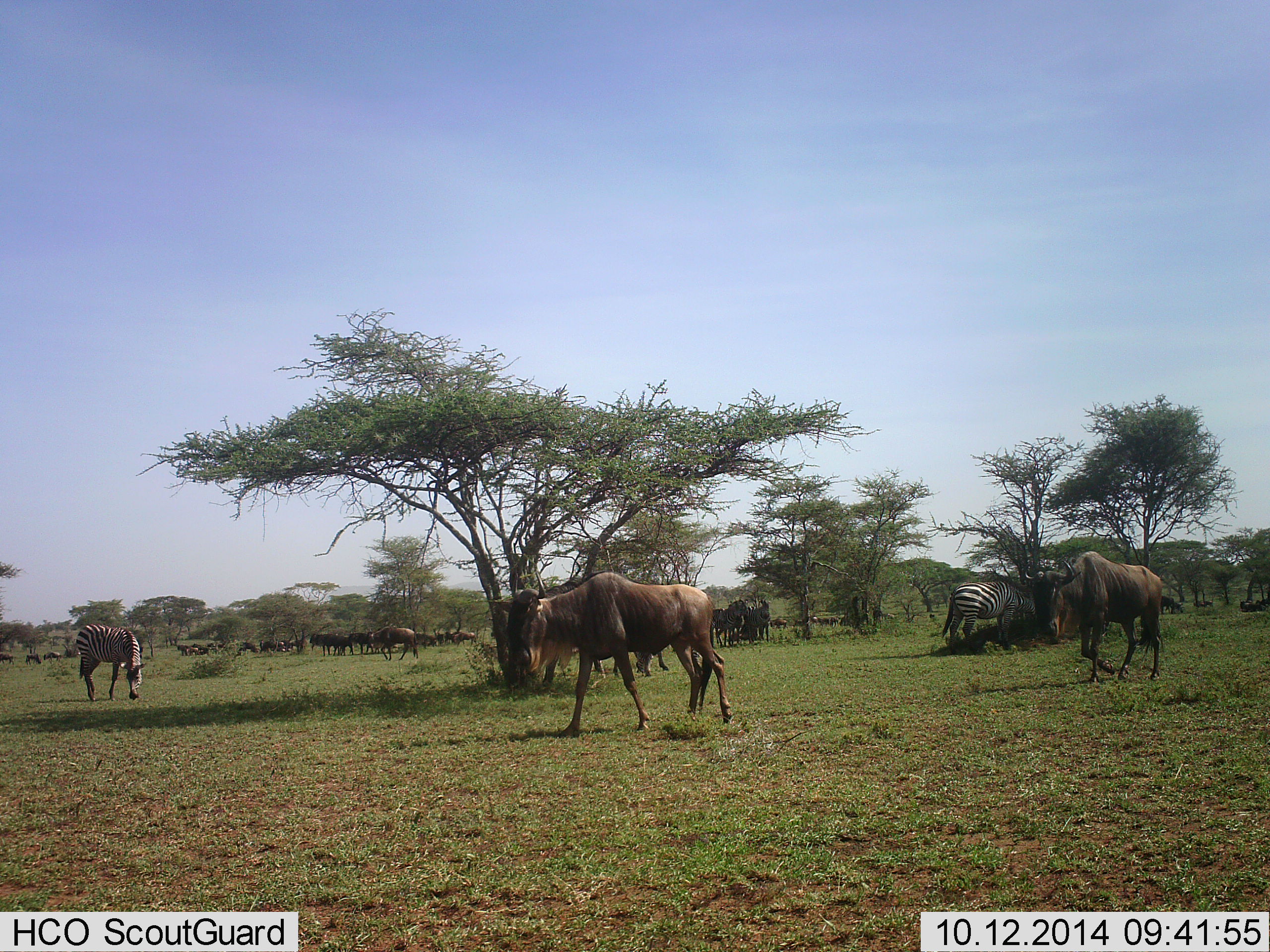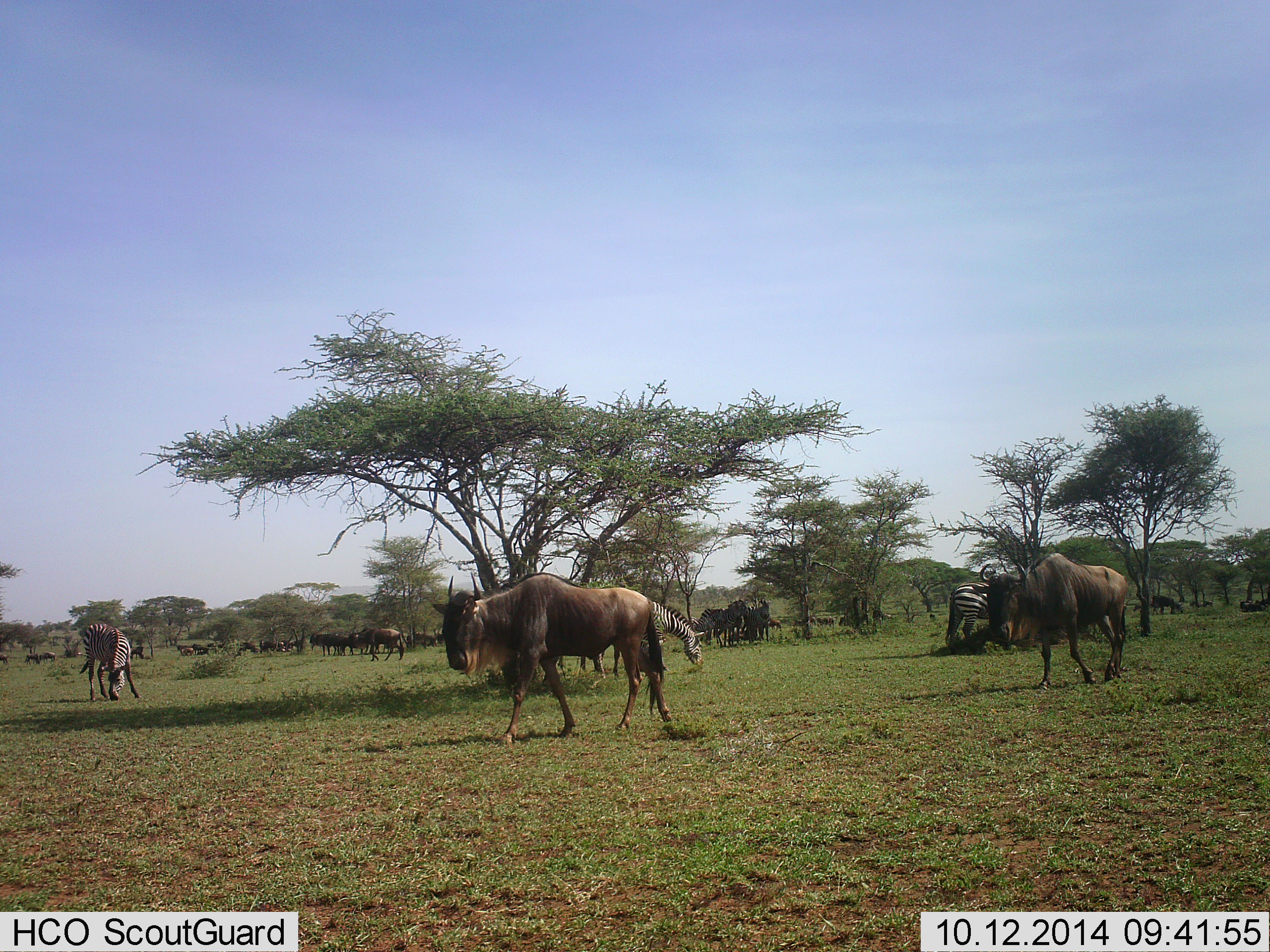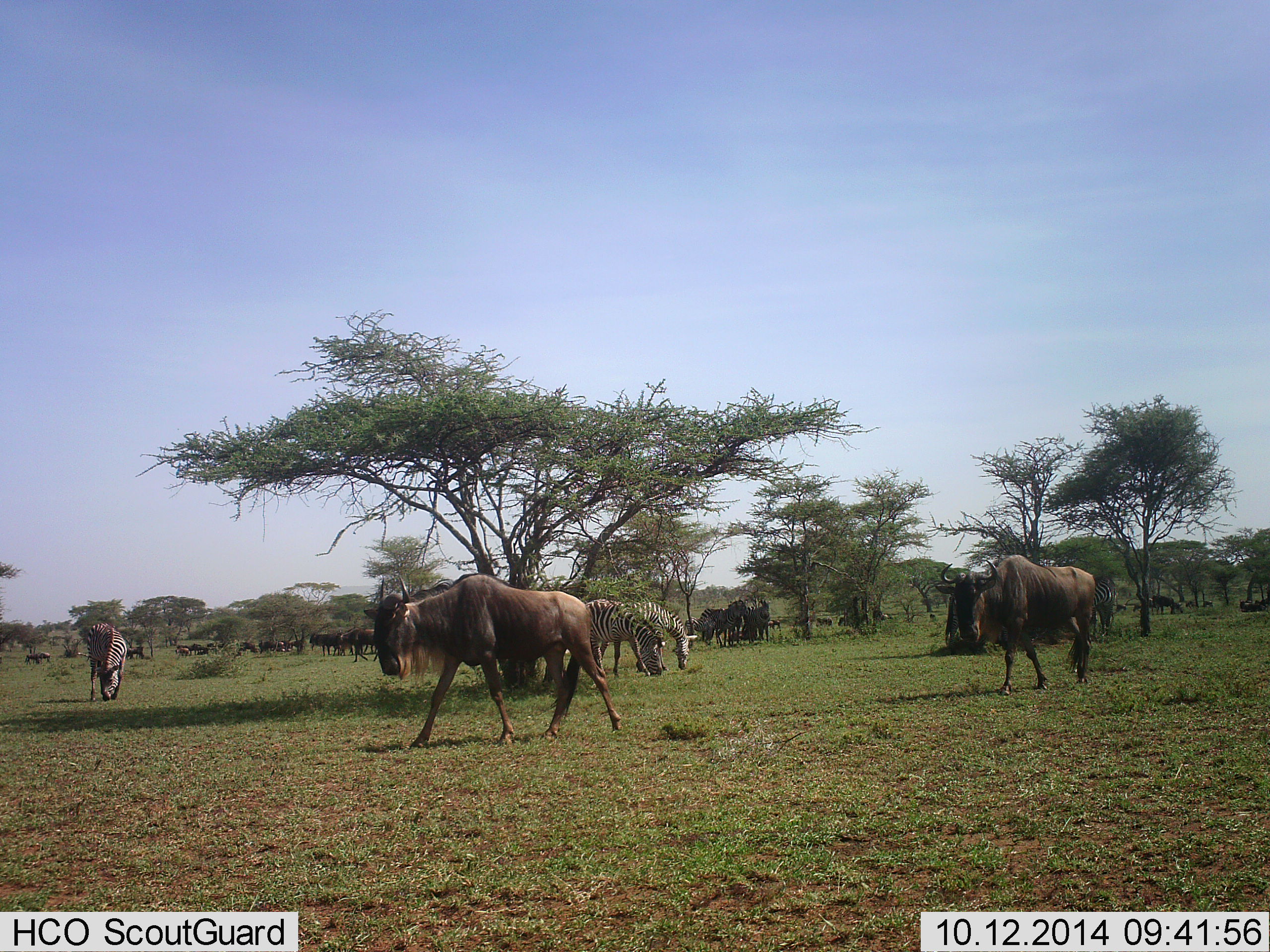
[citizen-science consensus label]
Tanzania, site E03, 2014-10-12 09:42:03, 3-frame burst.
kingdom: Animalia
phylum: Chordata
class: Mammalia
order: Artiodactyla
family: Bovidae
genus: Connochaetes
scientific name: Connochaetes taurinus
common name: blue wildebeest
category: wildebeest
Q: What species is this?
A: Wildebeest (blue wildebeest) (Connochaetes taurinus).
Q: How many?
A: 11-50.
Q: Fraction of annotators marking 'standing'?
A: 60%.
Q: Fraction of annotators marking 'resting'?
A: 10%.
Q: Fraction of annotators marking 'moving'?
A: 80%.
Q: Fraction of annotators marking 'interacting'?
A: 0%.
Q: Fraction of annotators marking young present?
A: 0%.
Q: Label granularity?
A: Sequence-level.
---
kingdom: Animalia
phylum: Chordata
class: Mammalia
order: Perissodactyla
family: Equidae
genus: Equus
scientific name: Equus quagga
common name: plains zebra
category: zebra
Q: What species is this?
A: Zebra (plains zebra) (Equus quagga).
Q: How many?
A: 4.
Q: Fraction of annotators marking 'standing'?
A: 30%.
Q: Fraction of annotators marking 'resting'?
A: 0%.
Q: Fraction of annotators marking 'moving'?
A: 10%.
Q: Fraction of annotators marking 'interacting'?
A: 0%.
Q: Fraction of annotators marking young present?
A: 0%.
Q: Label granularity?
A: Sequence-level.